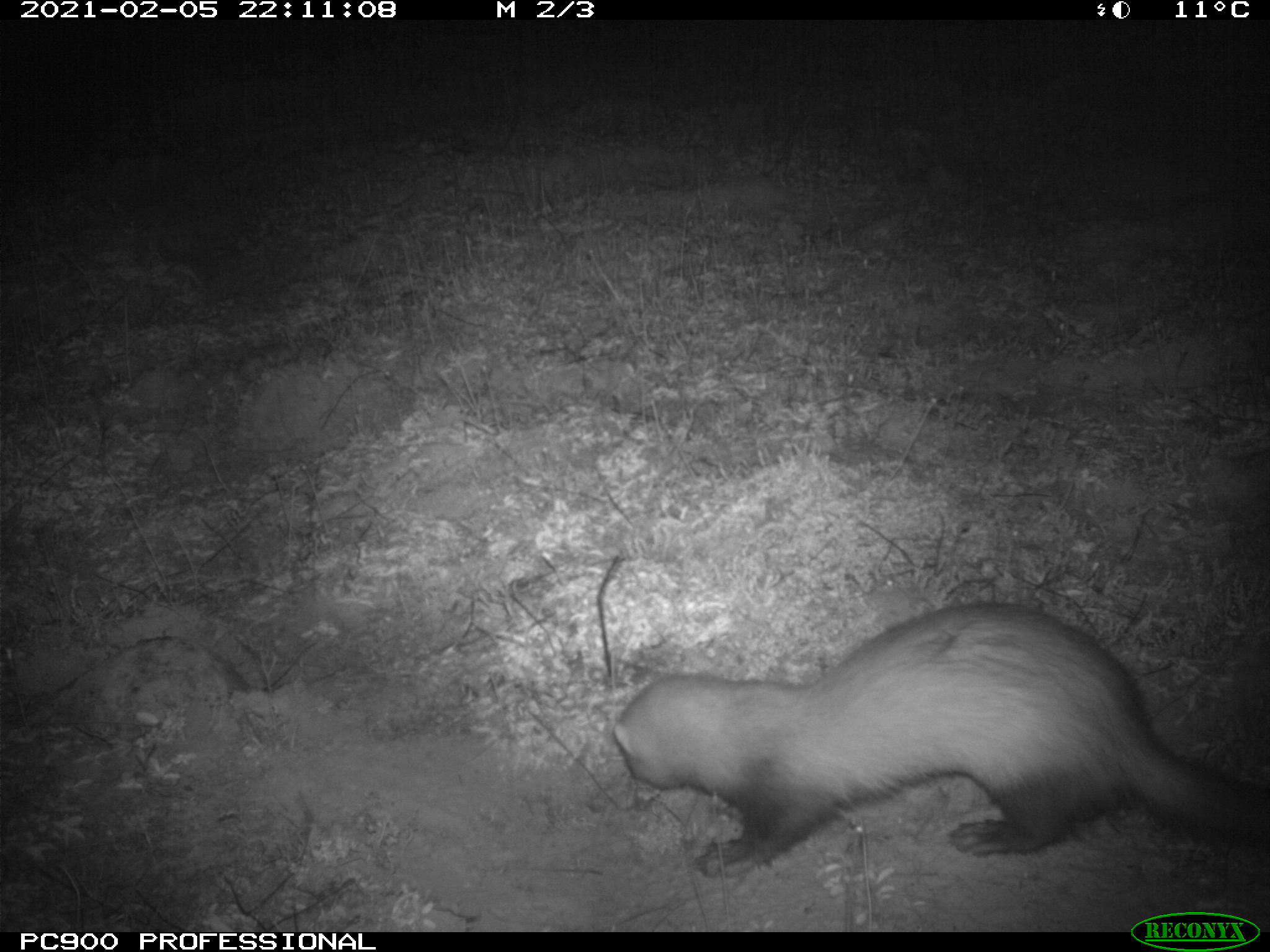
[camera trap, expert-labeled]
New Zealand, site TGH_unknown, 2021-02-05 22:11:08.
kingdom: Animalia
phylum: Chordata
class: Mammalia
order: Carnivora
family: Mustelidae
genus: Mustela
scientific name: Mustela furo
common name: ferret